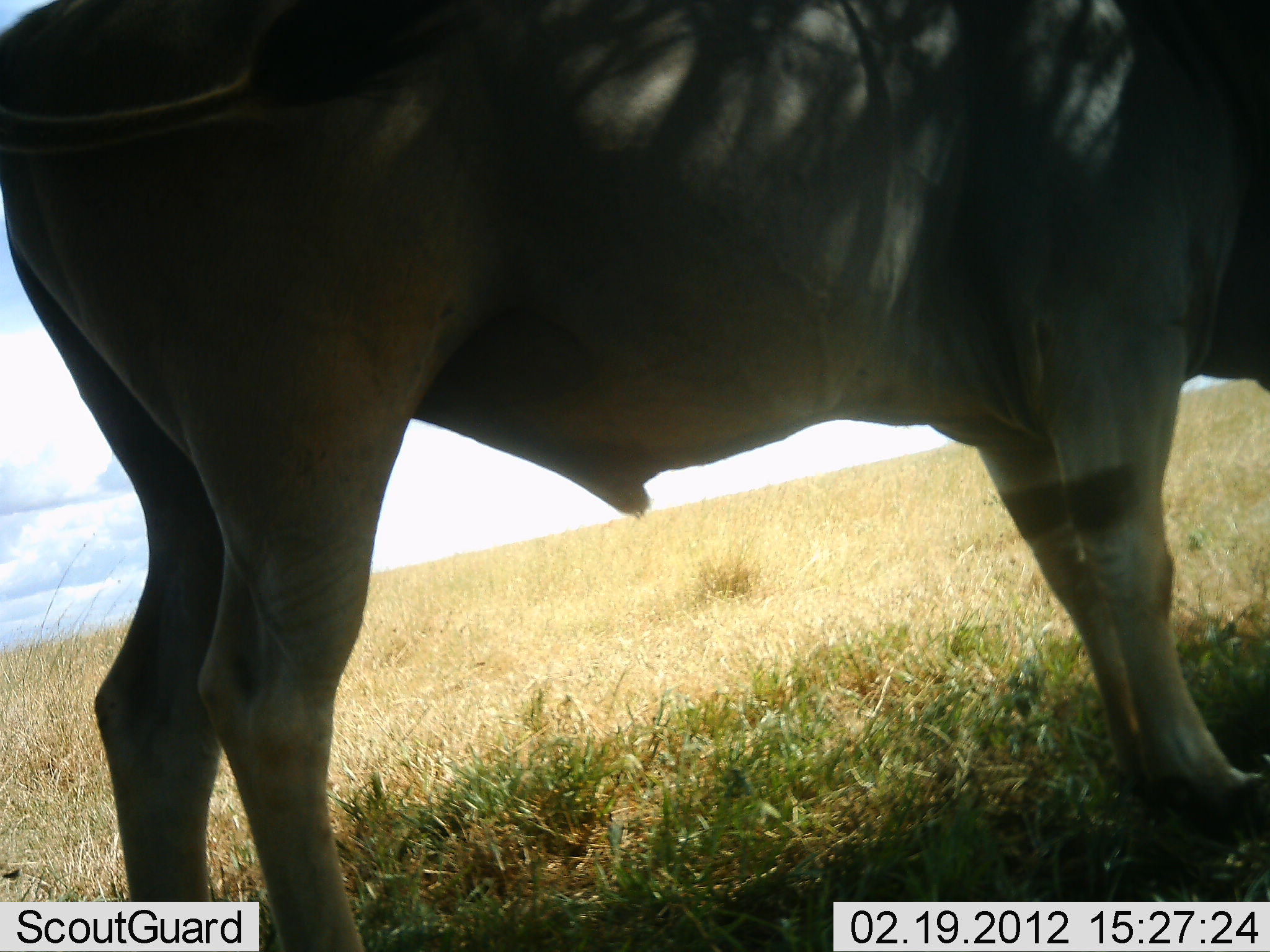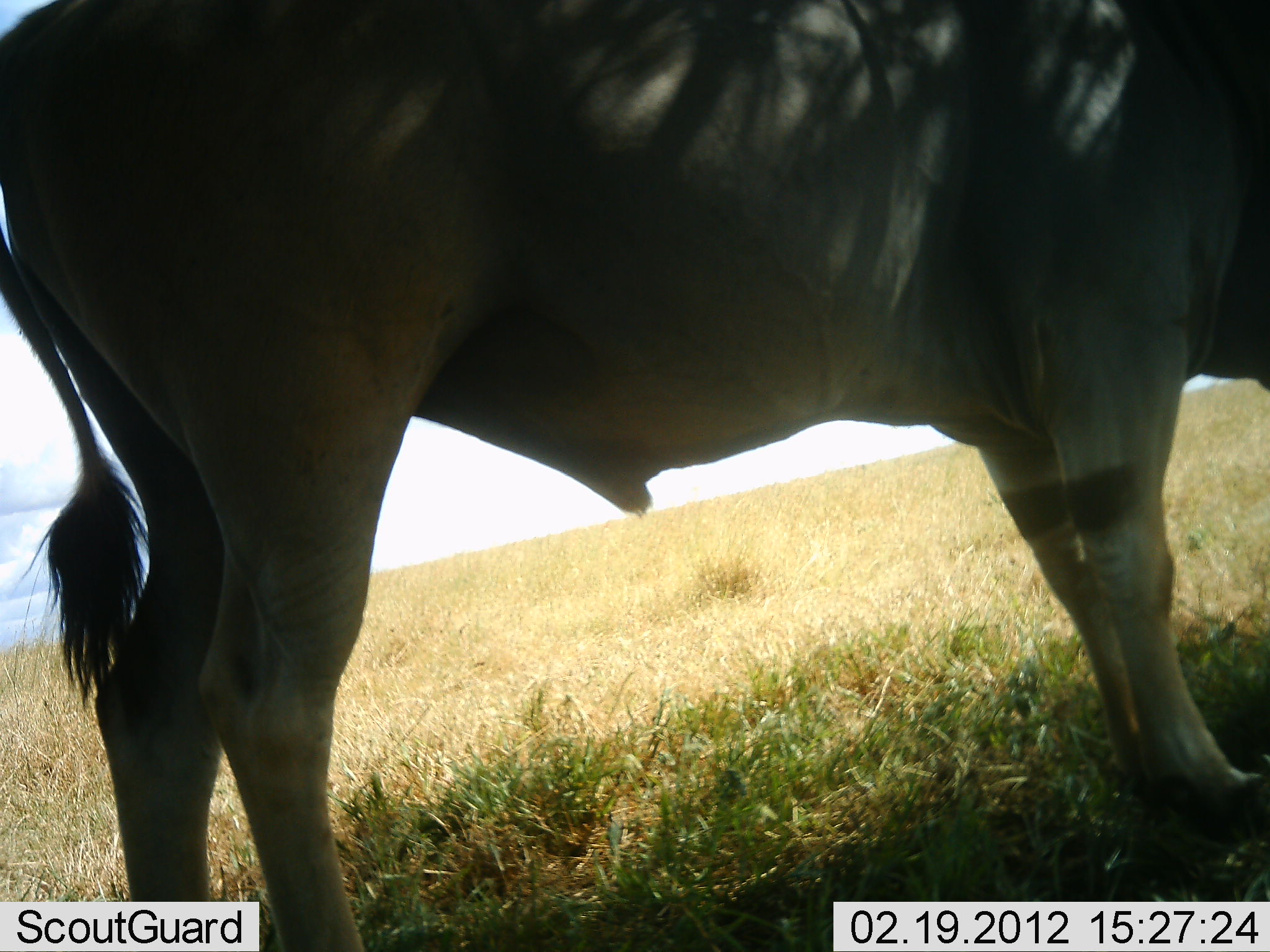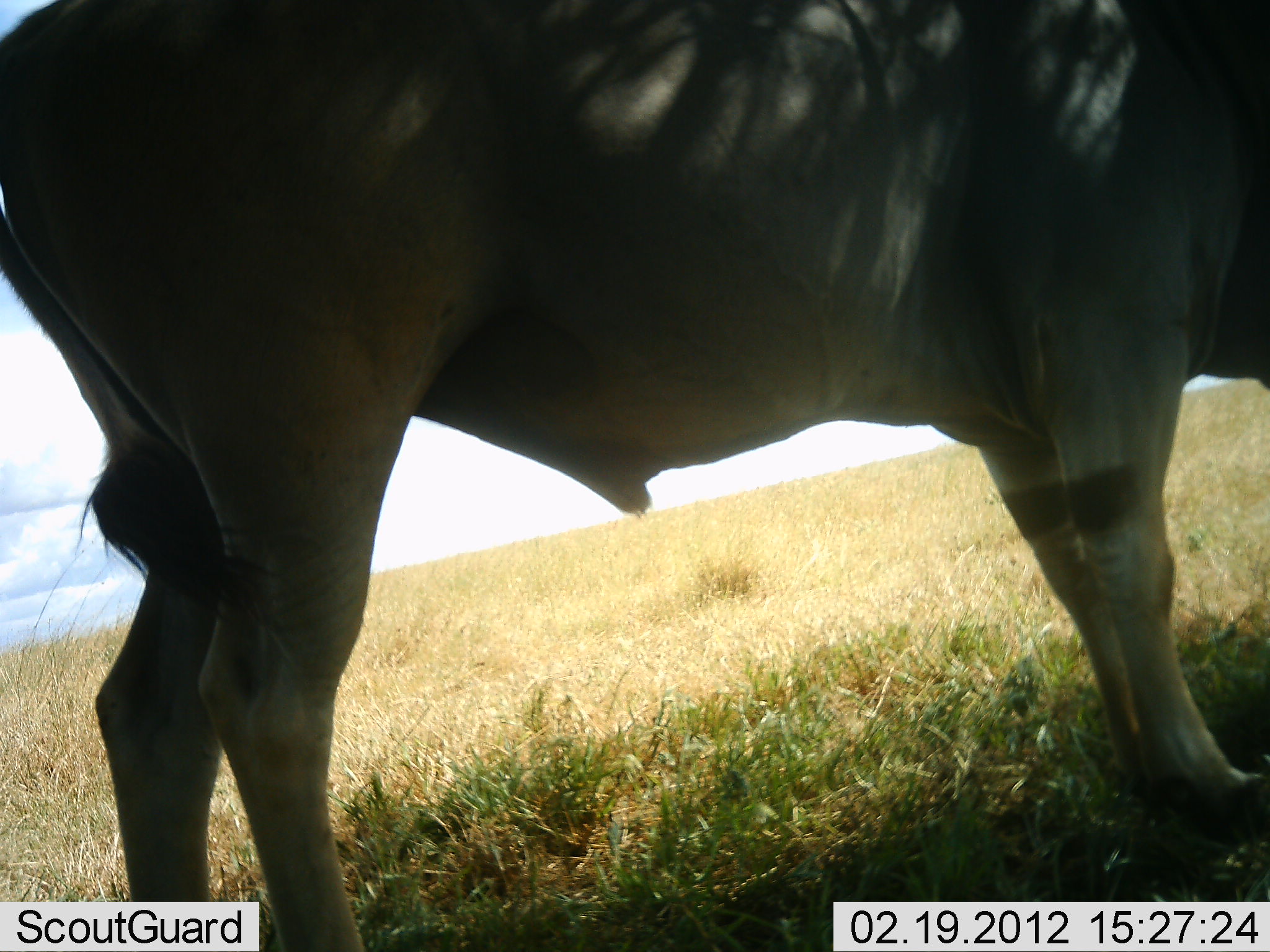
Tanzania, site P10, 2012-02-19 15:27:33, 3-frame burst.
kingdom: Animalia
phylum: Chordata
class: Mammalia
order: Artiodactyla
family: Bovidae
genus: Tragelaphus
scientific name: Tragelaphus oryx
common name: eland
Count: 1.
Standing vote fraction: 100%.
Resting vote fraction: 0%.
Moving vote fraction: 0%.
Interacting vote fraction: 0%.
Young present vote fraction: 0%.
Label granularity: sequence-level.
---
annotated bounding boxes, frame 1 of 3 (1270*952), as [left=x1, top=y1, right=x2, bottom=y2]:
animal: [left=0, top=0, right=1270, bottom=952]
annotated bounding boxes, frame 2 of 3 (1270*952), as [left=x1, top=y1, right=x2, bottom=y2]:
animal: [left=0, top=1, right=1269, bottom=952]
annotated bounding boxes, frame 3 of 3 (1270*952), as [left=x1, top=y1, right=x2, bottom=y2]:
animal: [left=0, top=1, right=1269, bottom=952]